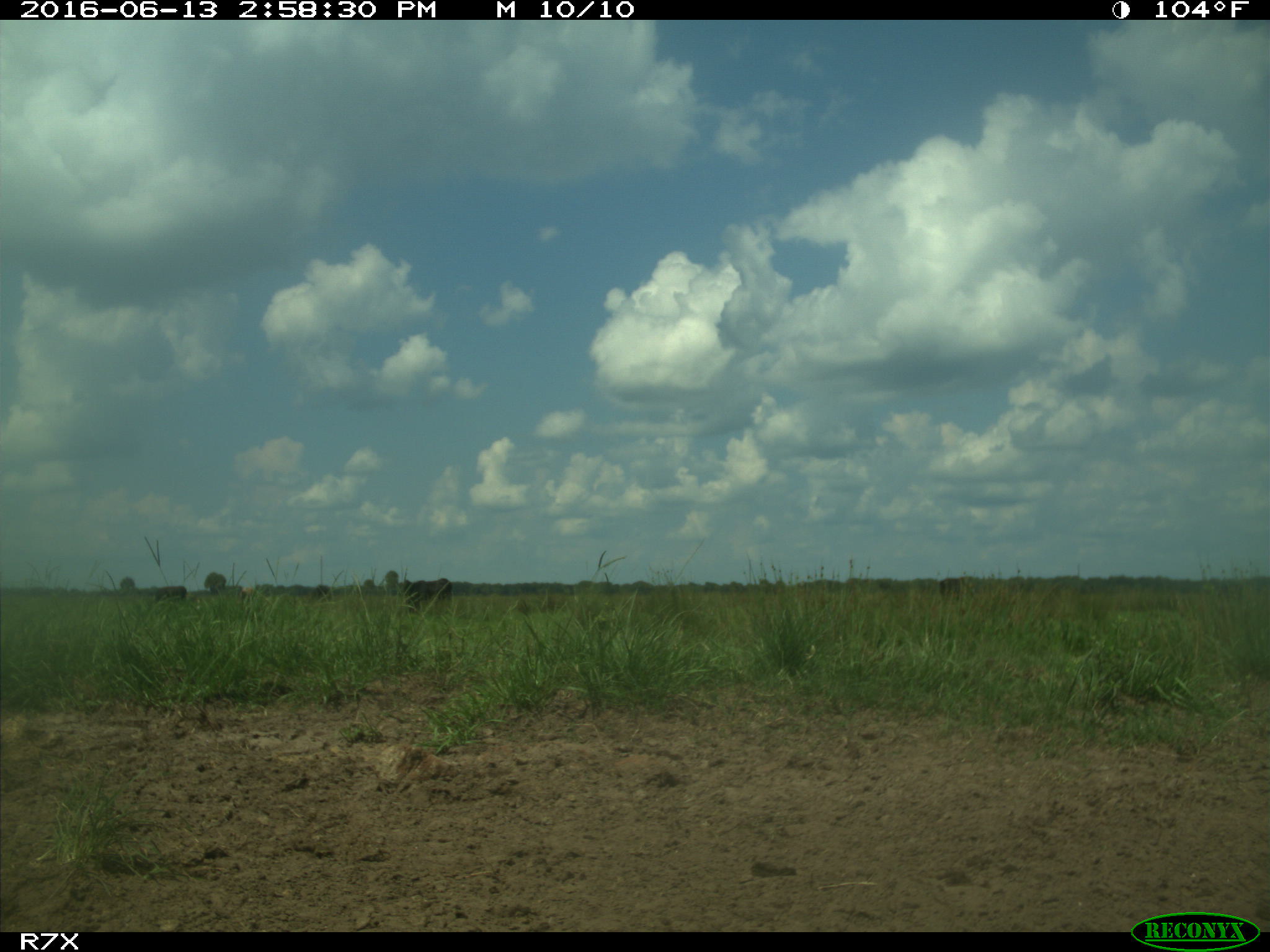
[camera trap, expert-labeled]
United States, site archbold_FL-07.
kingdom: Animalia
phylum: Chordata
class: Mammalia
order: Artiodactyla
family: Bovidae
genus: Bos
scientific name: Bos taurus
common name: domestic cow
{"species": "Bos taurus (domestic cow)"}